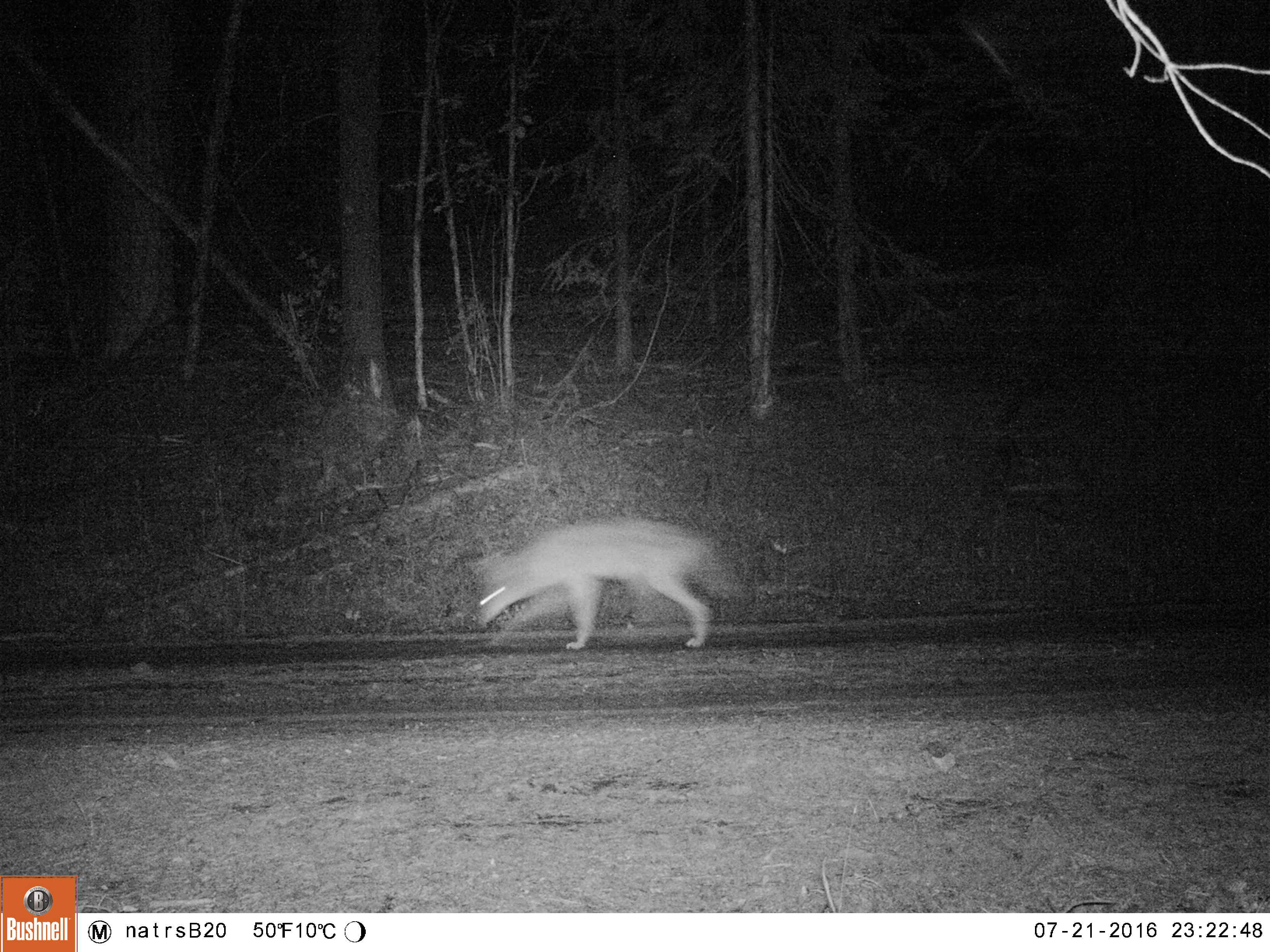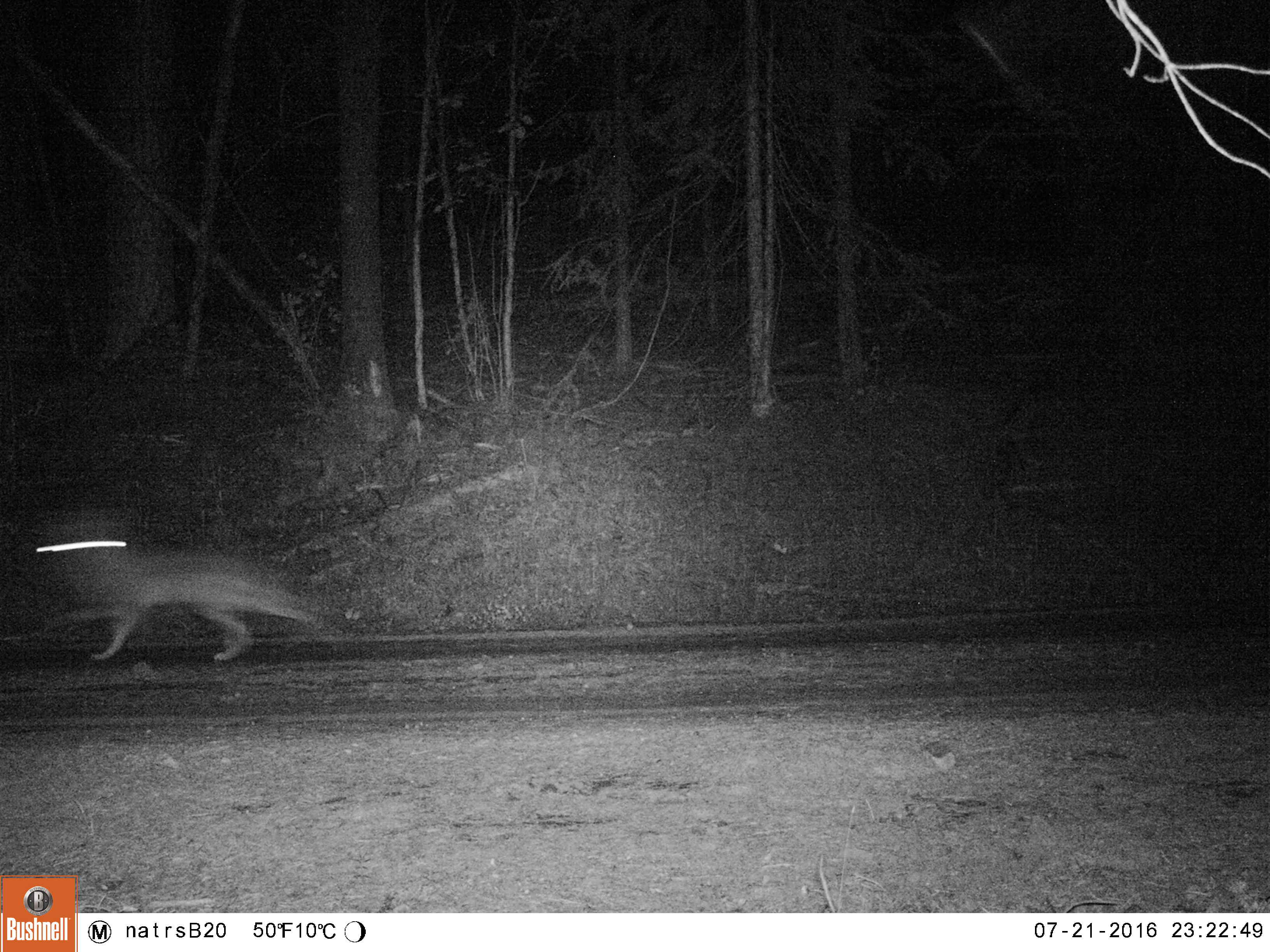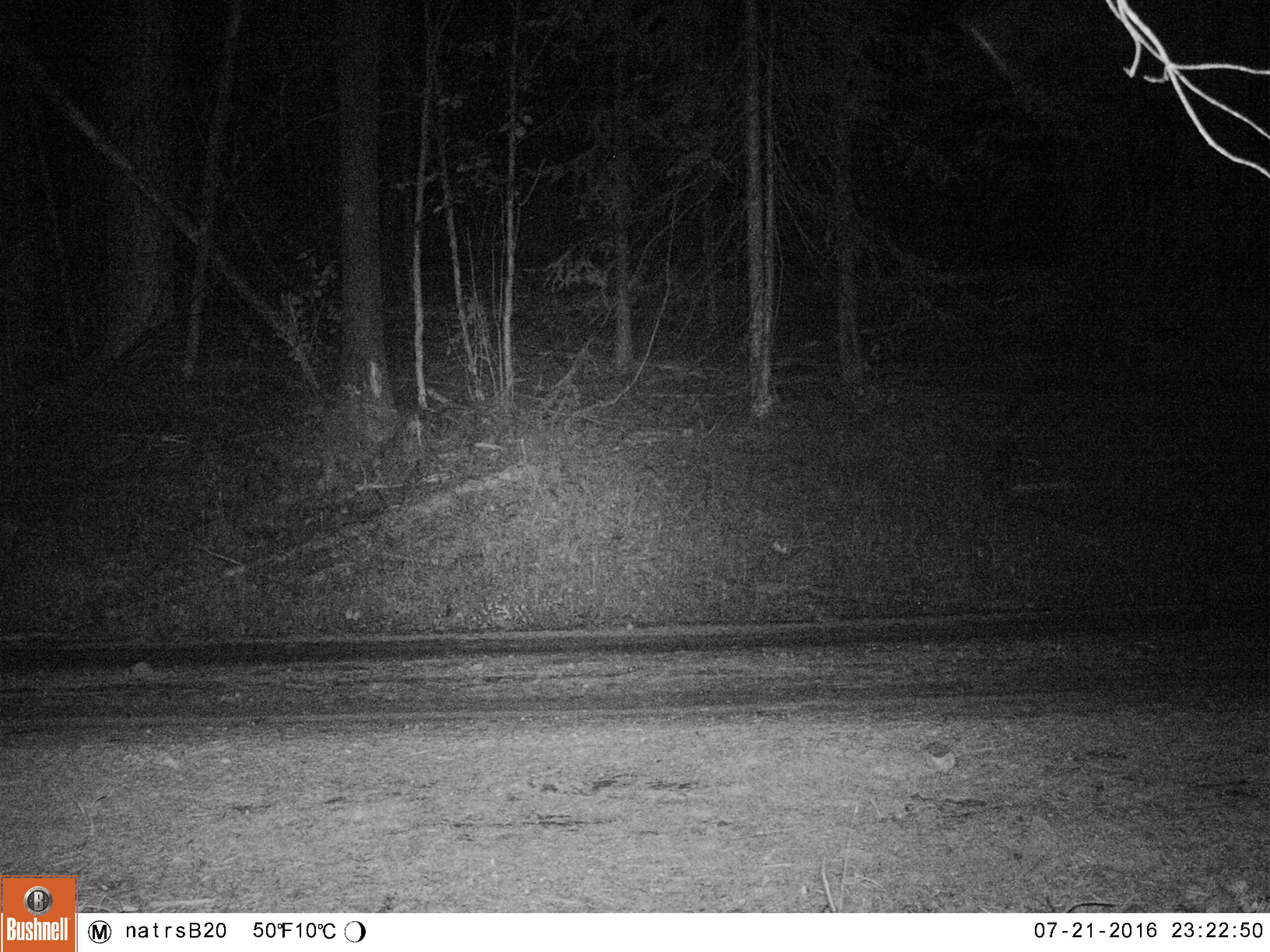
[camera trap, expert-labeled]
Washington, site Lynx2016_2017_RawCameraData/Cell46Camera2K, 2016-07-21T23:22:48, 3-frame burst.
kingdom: Animalia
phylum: Chordata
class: Mammalia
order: Carnivora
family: Canidae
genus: Canis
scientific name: Canis latrans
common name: coyote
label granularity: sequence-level